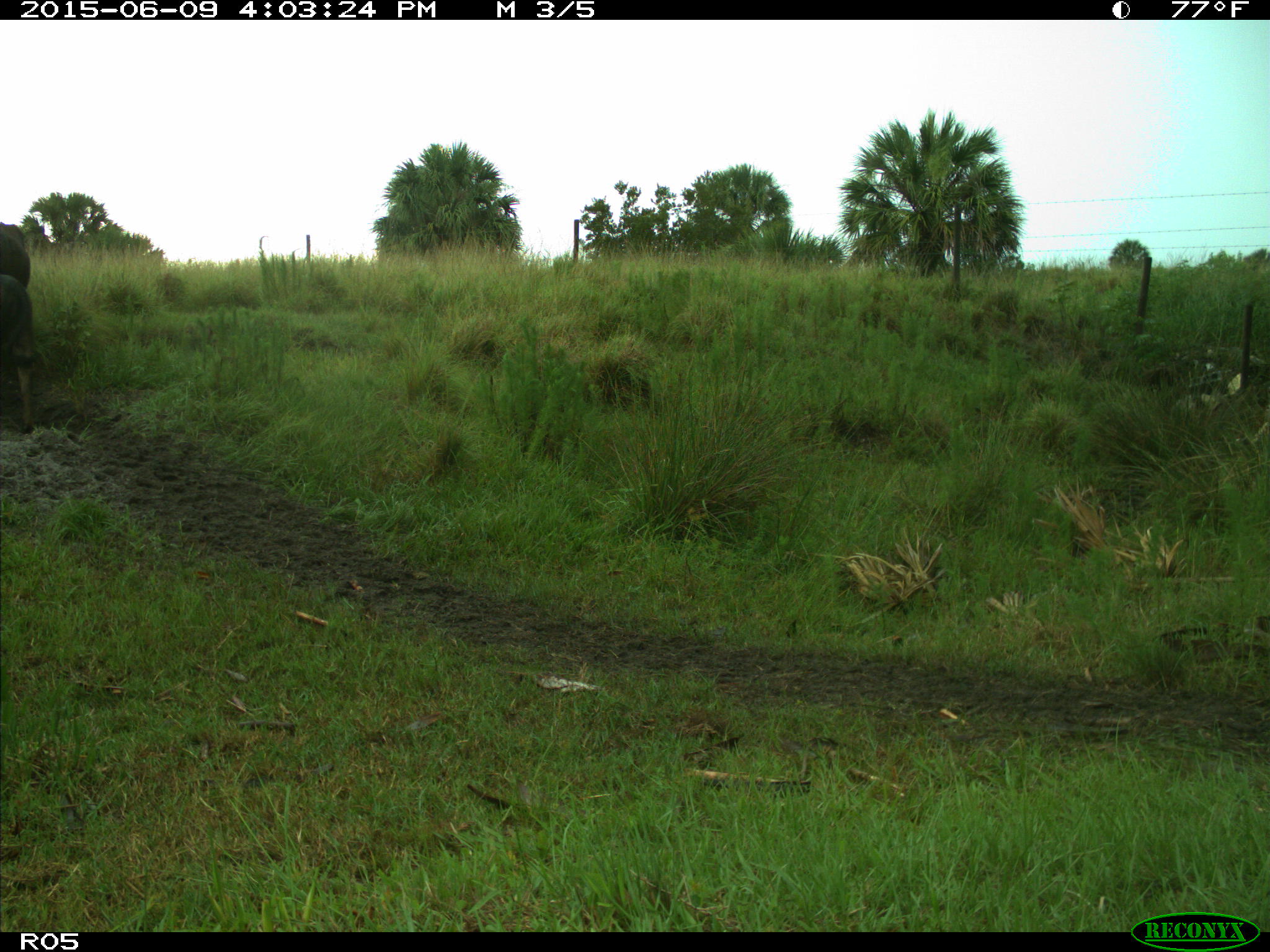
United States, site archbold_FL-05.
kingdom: Animalia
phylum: Chordata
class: Mammalia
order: Artiodactyla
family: Bovidae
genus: Bos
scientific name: Bos taurus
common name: domestic cow